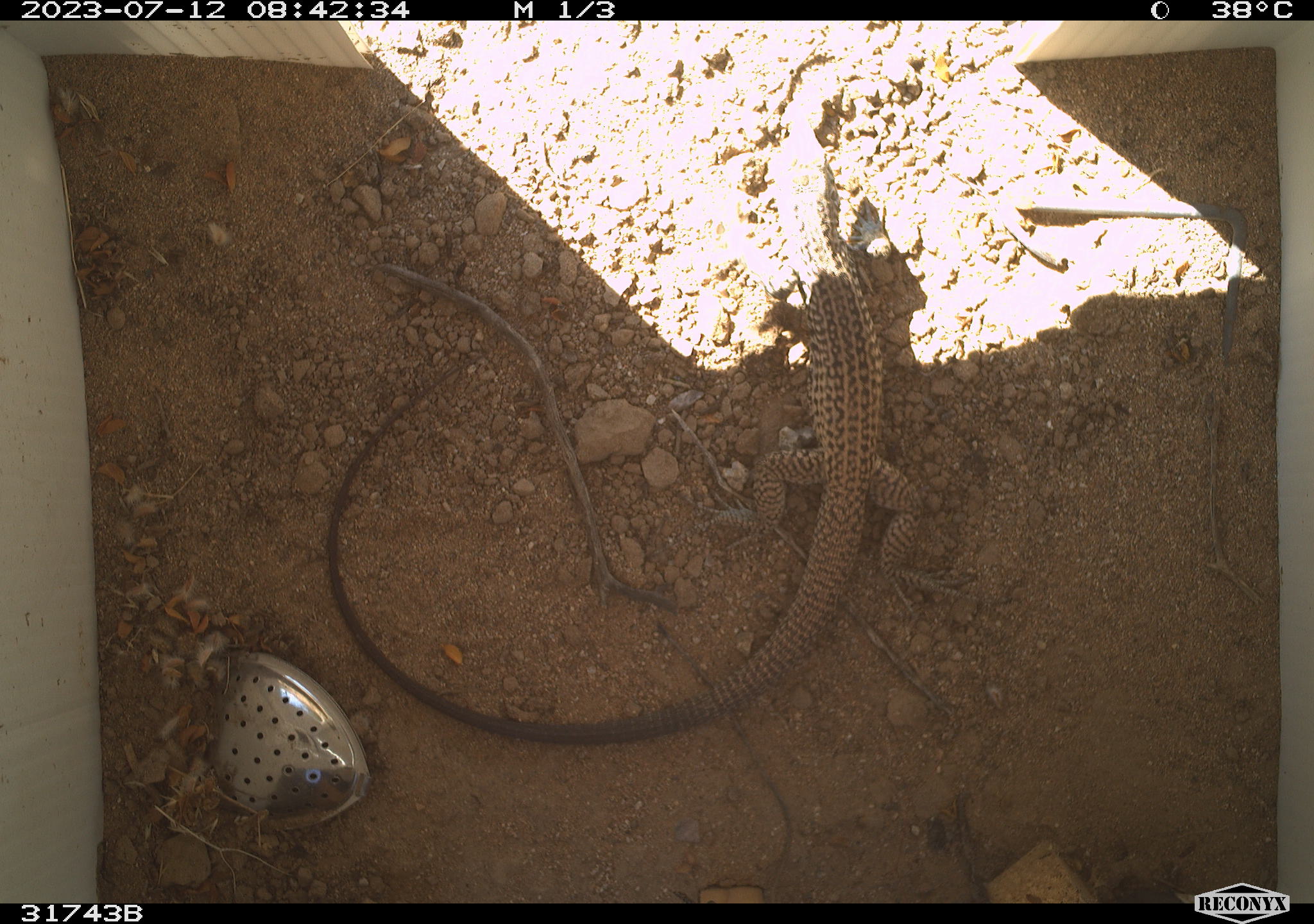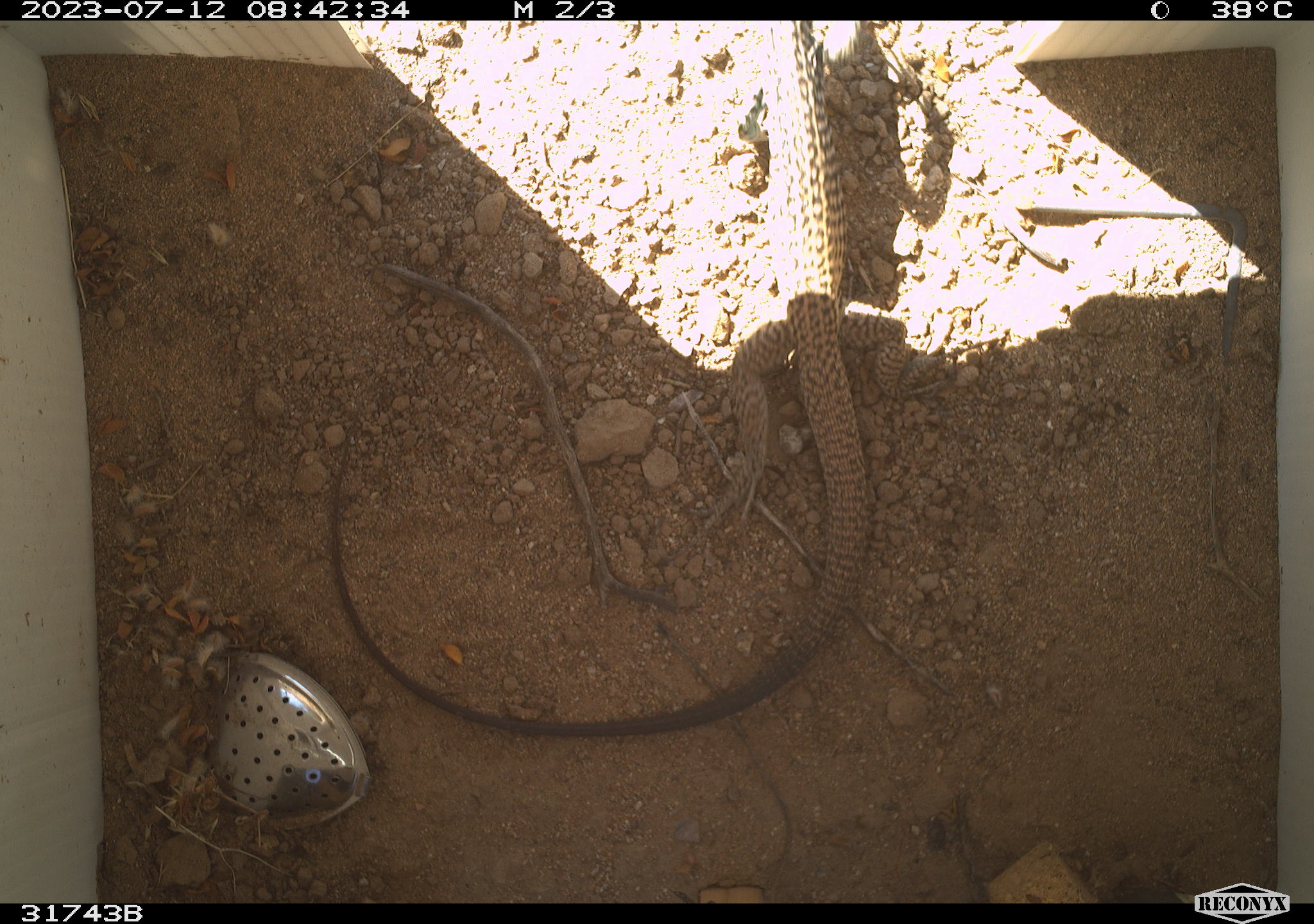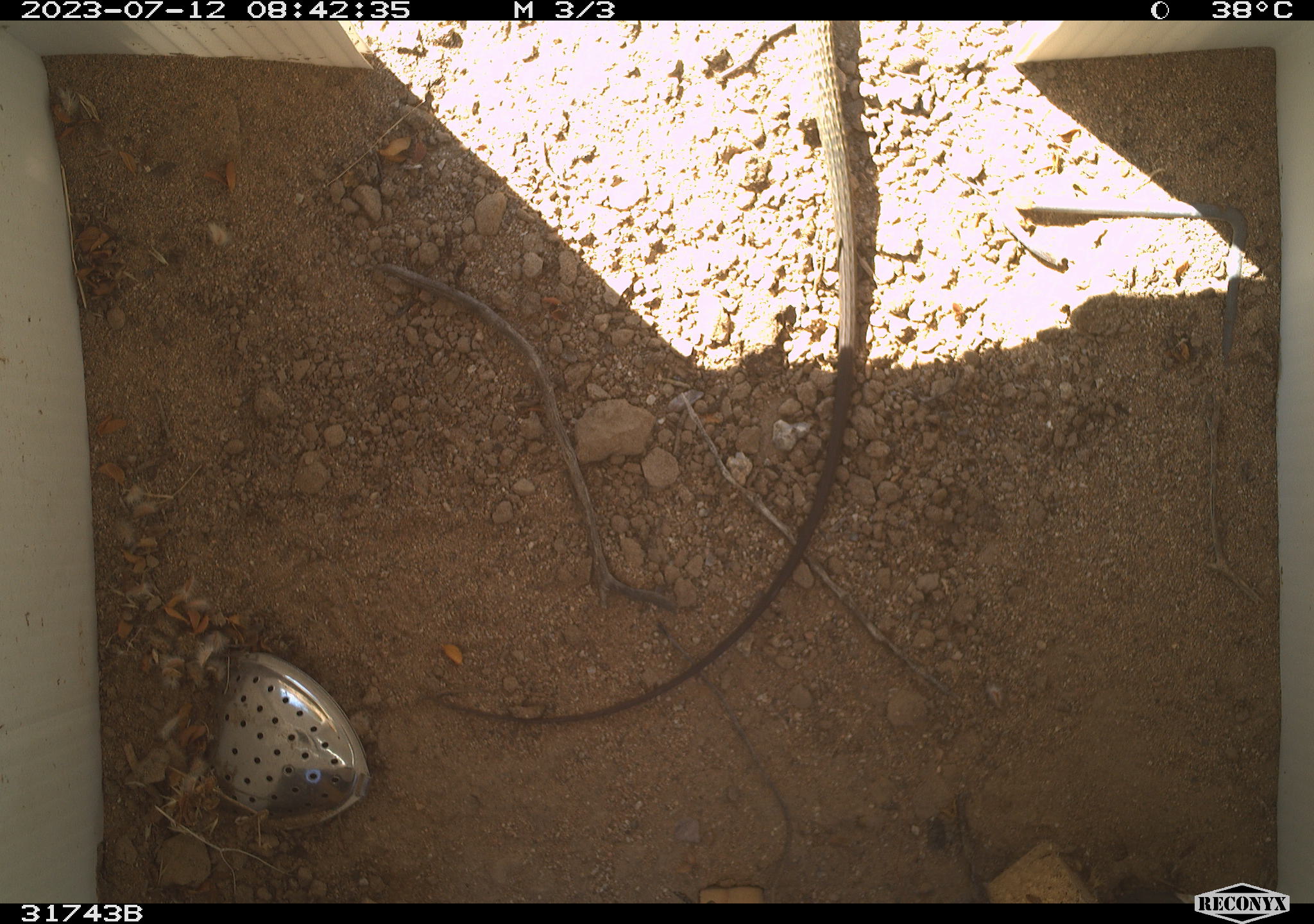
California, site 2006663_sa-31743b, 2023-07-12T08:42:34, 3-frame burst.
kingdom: Animalia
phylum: Chordata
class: Reptilia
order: Squamata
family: Teiidae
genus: Aspidoscelis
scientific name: Aspidoscelis tigris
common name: western whiptail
Western whiptail (Aspidoscelis tigris).